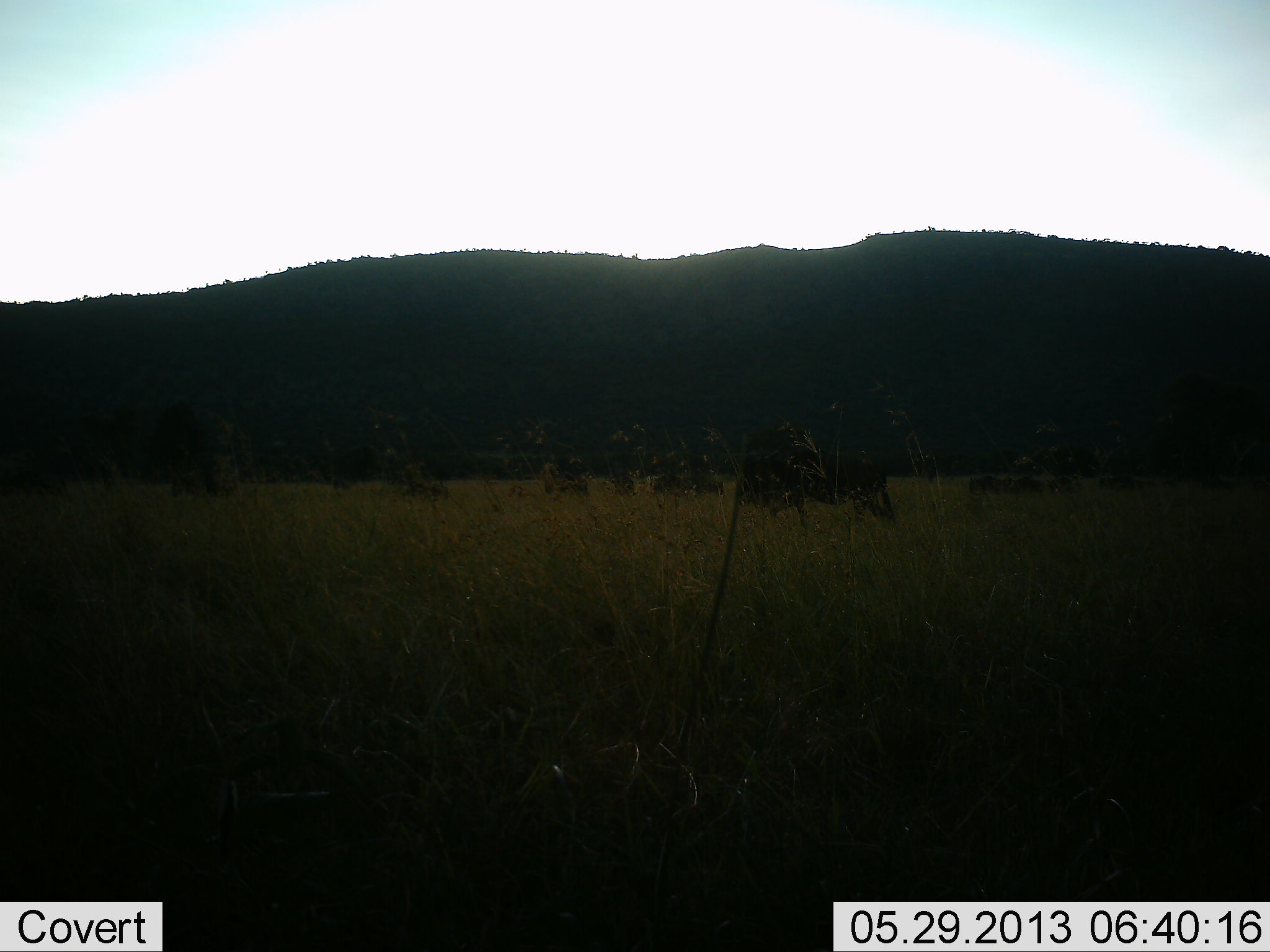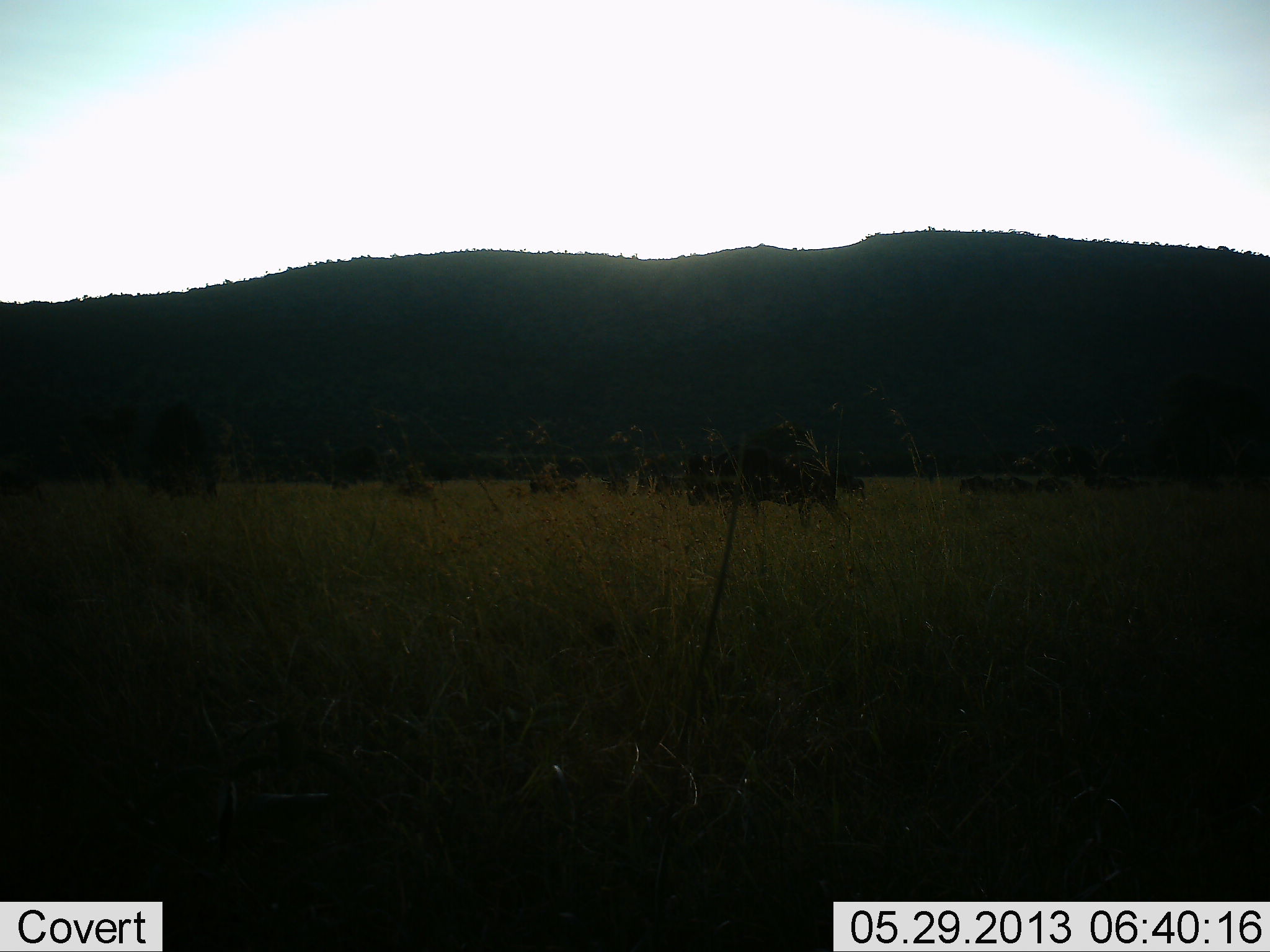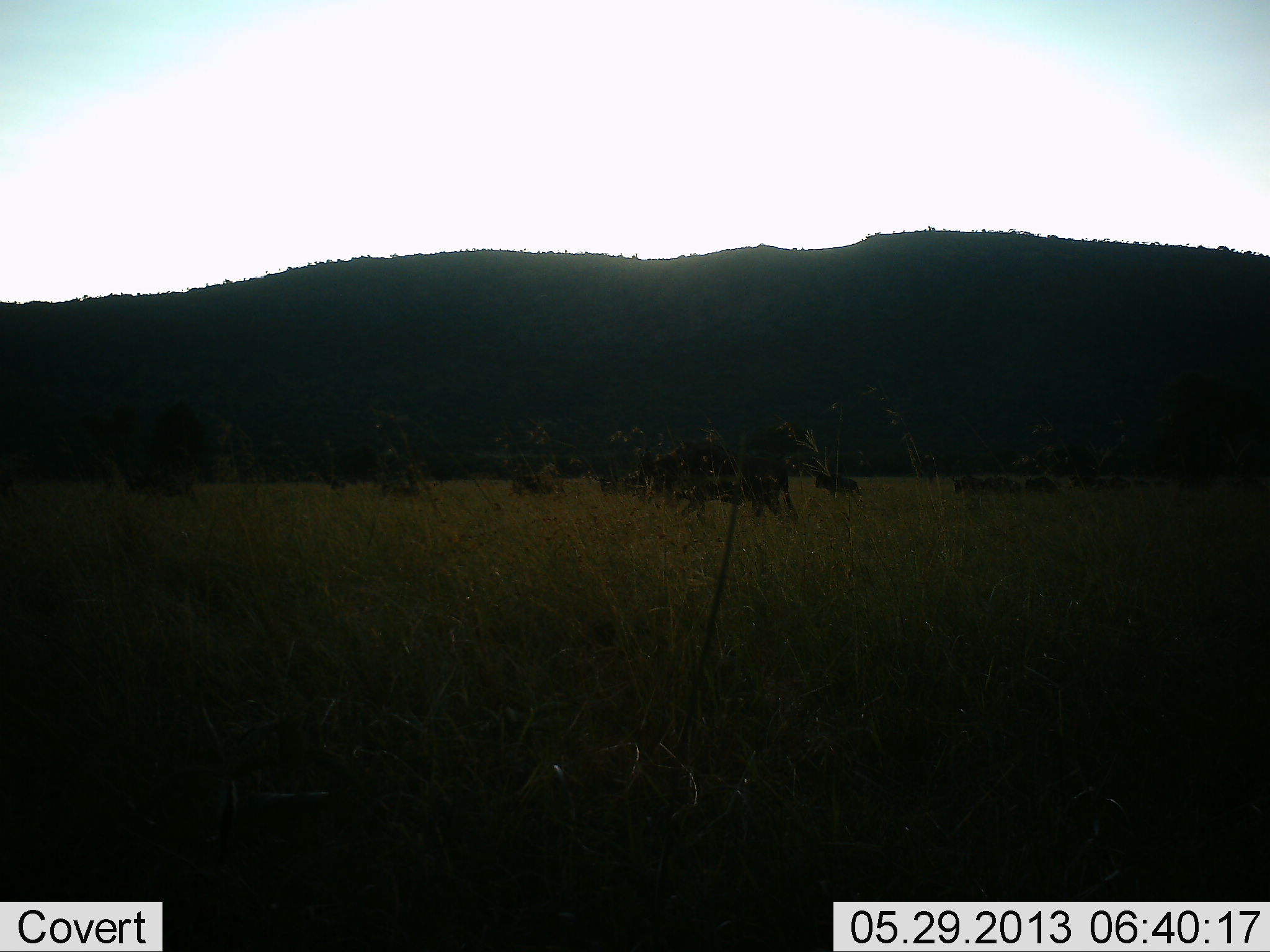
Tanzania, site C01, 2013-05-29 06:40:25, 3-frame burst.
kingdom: Animalia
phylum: Chordata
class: Mammalia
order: Artiodactyla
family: Bovidae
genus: Connochaetes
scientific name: Connochaetes taurinus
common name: blue wildebeest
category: wildebeest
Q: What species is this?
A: Wildebeest (blue wildebeest) (Connochaetes taurinus).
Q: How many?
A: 11-50.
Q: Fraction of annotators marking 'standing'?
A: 5%.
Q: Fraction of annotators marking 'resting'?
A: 0%.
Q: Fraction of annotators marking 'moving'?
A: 100%.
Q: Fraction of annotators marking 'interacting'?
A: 0%.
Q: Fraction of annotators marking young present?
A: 0%.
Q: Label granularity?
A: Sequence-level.